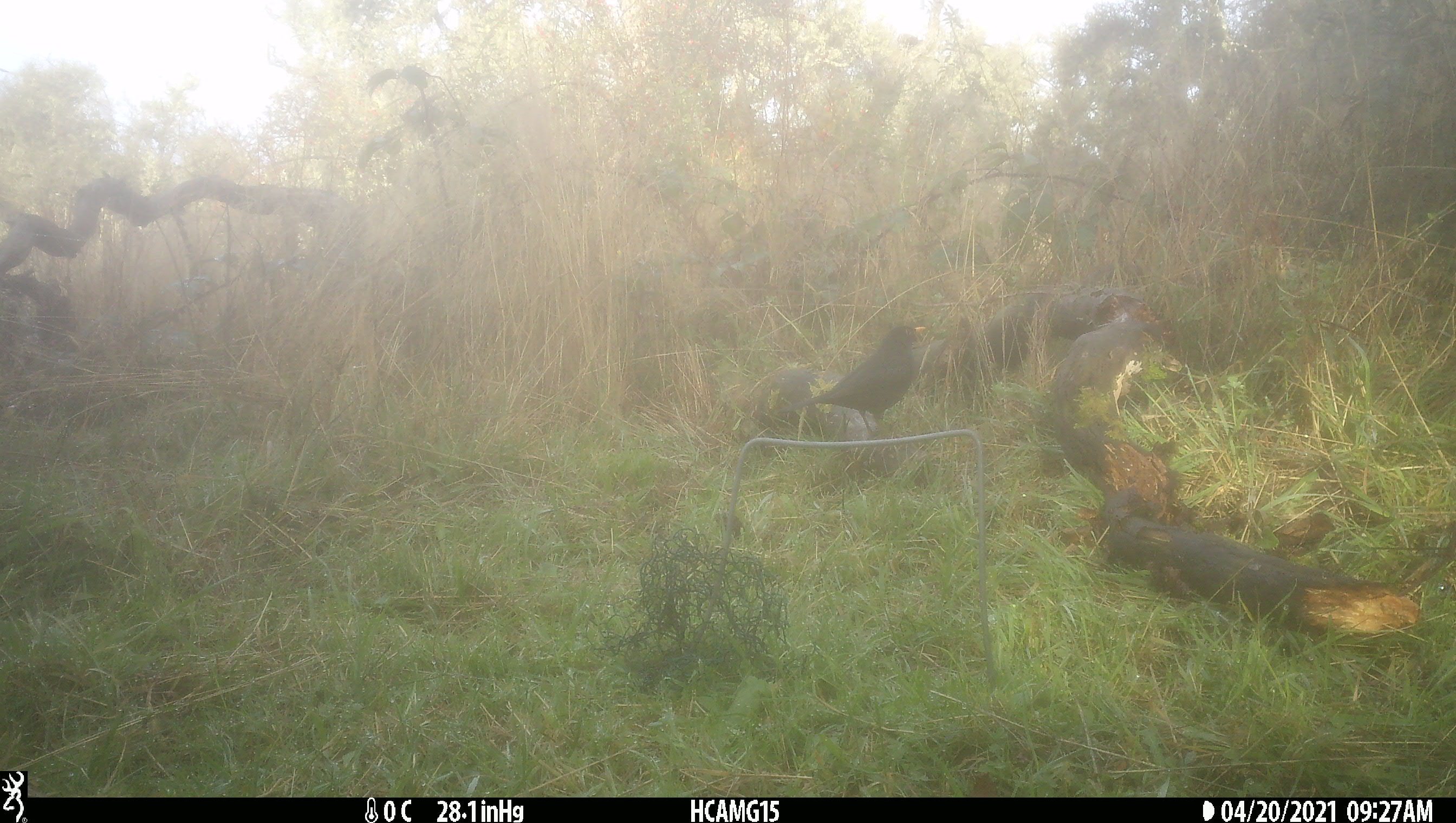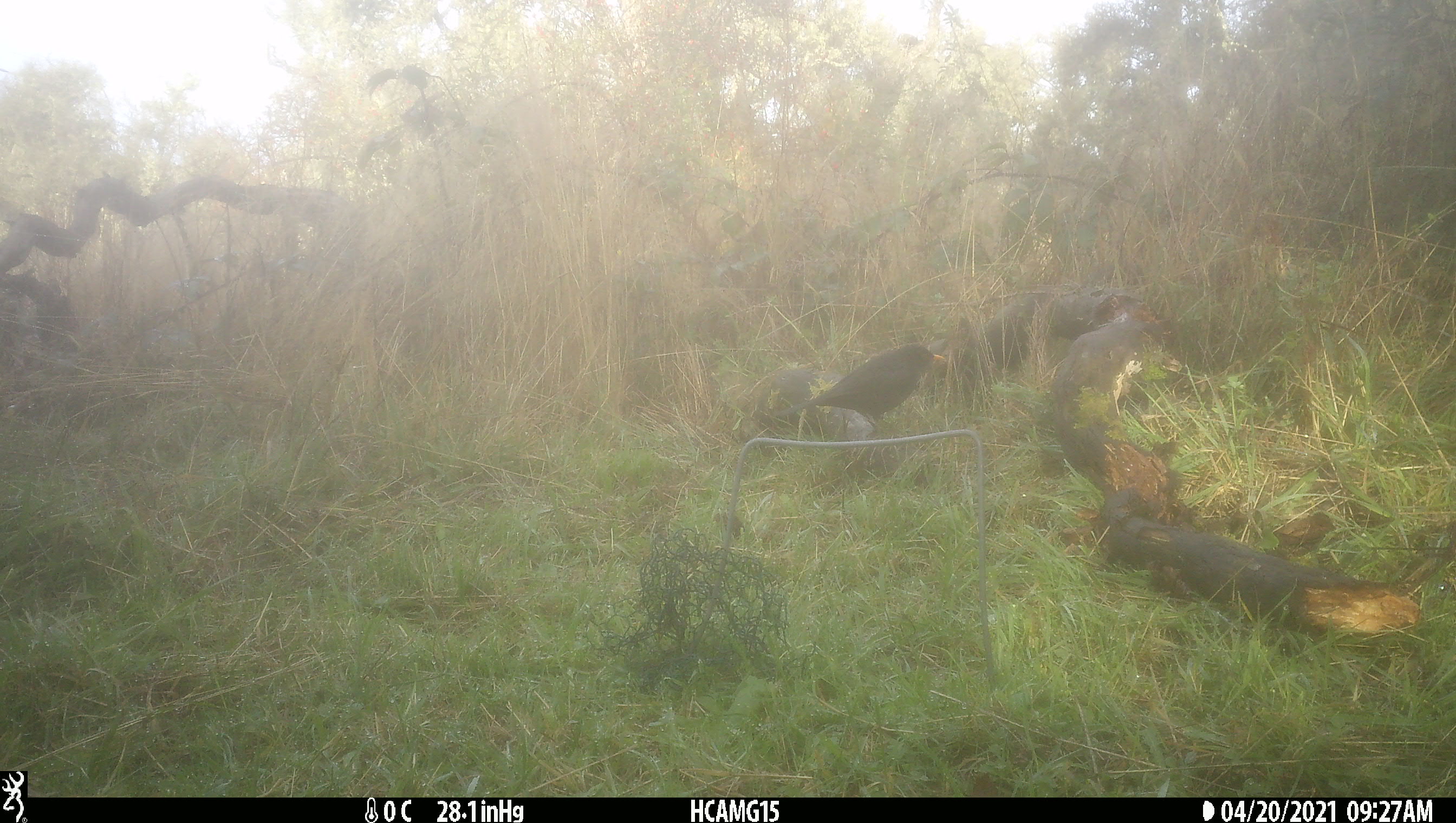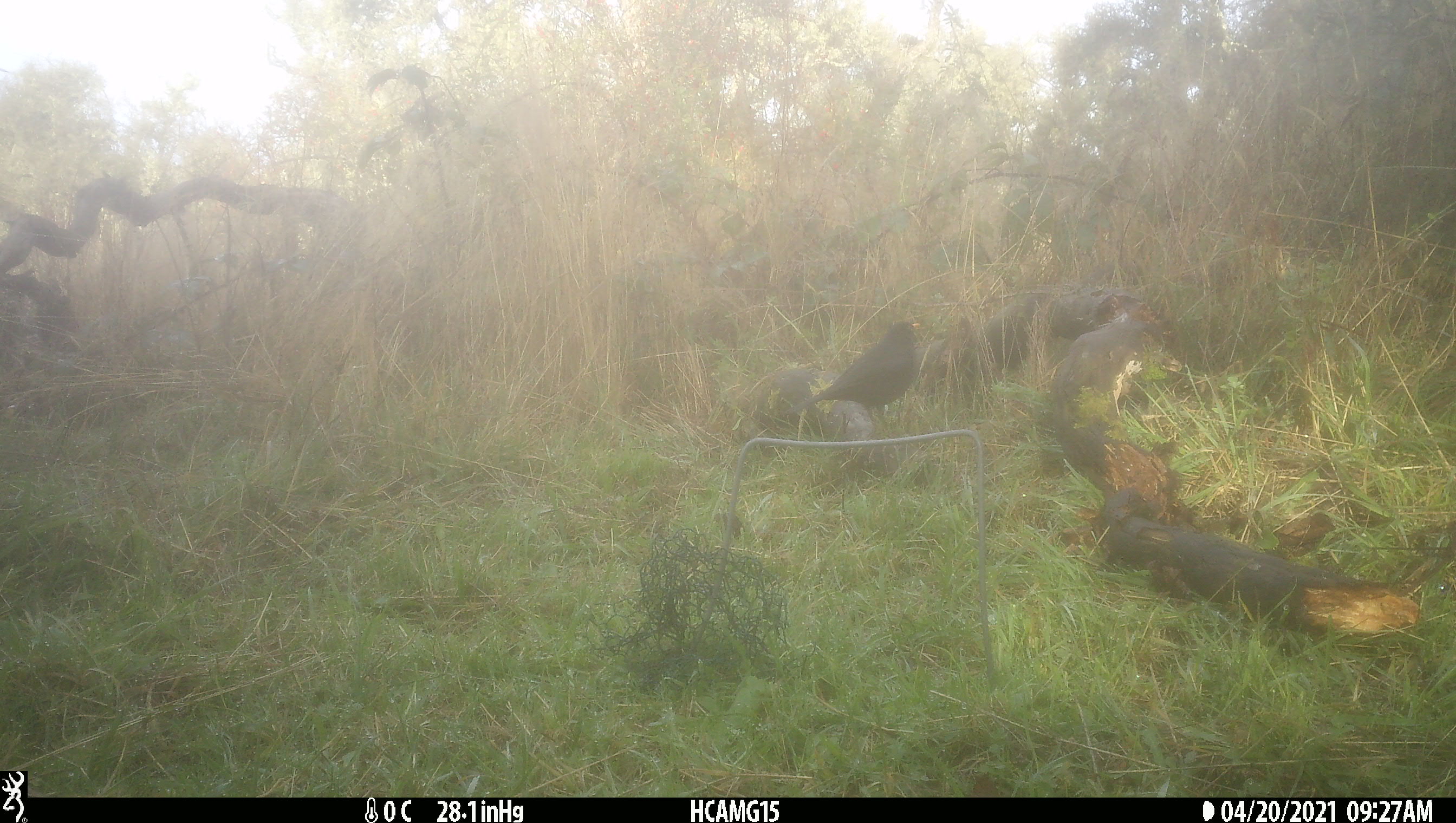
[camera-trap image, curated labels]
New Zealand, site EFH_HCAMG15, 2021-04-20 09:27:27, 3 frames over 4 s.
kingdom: Animalia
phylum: Chordata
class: Aves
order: Passeriformes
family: Turdidae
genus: Turdus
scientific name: Turdus merula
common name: eurasian blackbird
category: blackbird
Blackbird (eurasian blackbird) (Turdus merula).